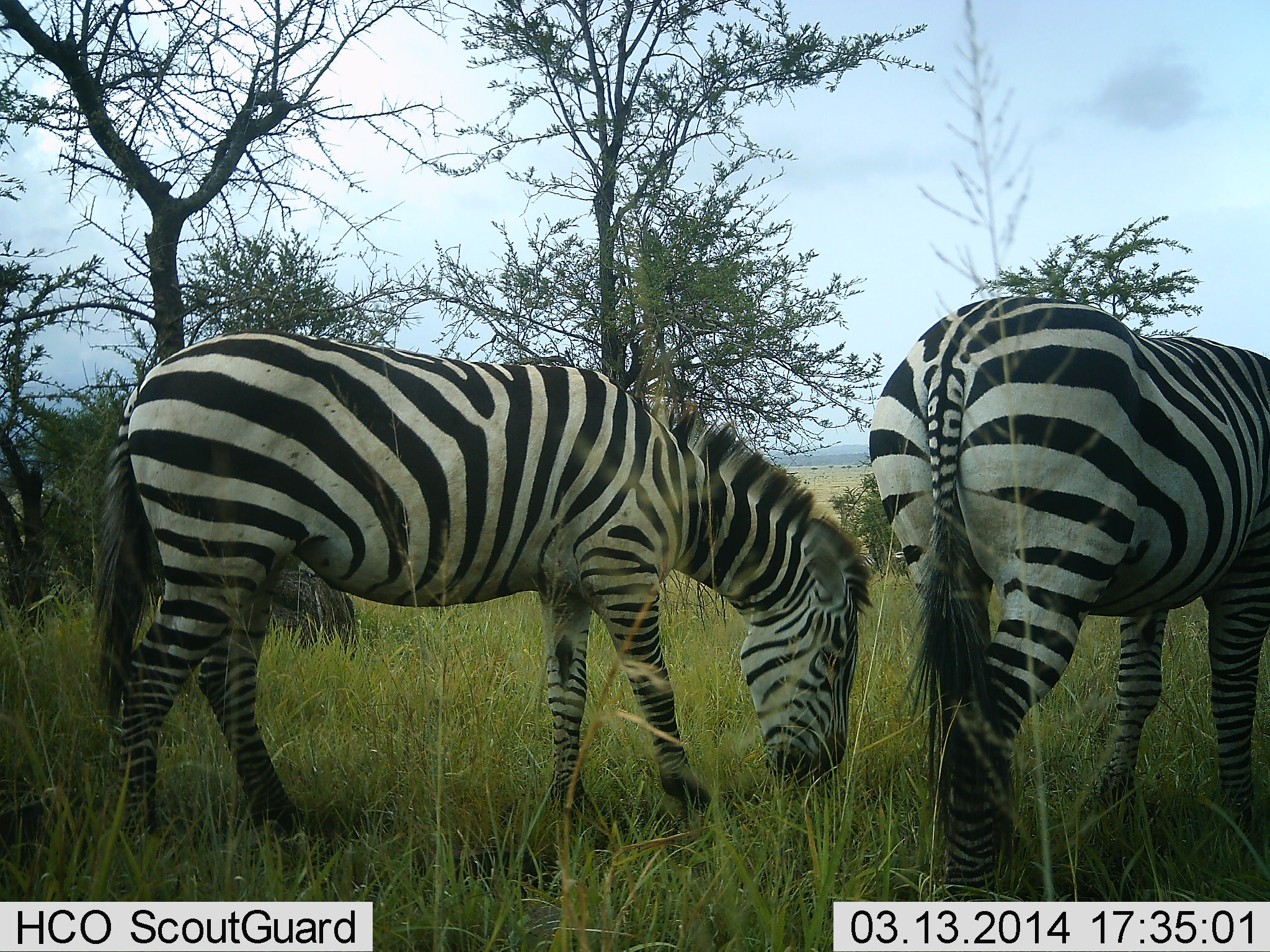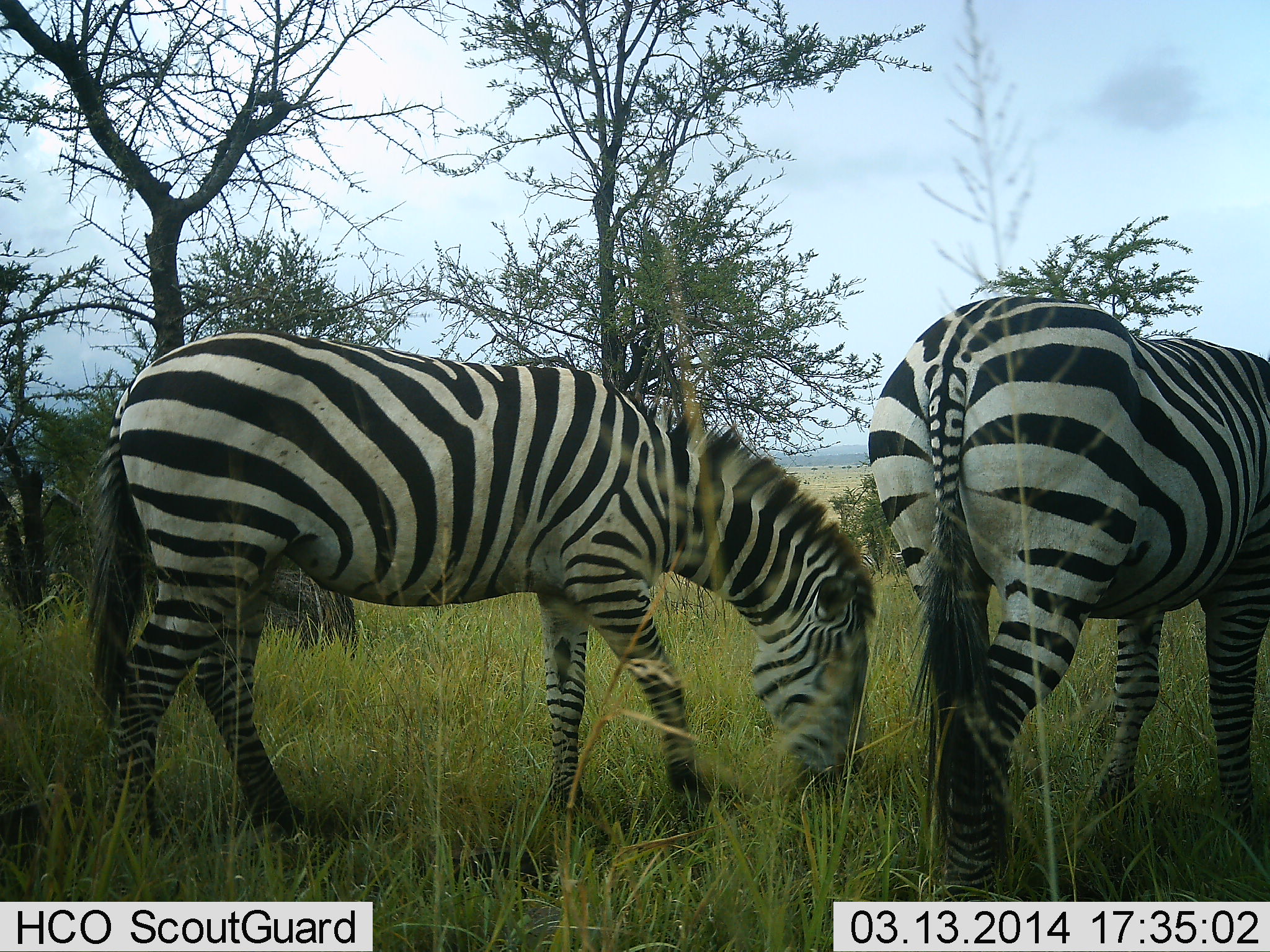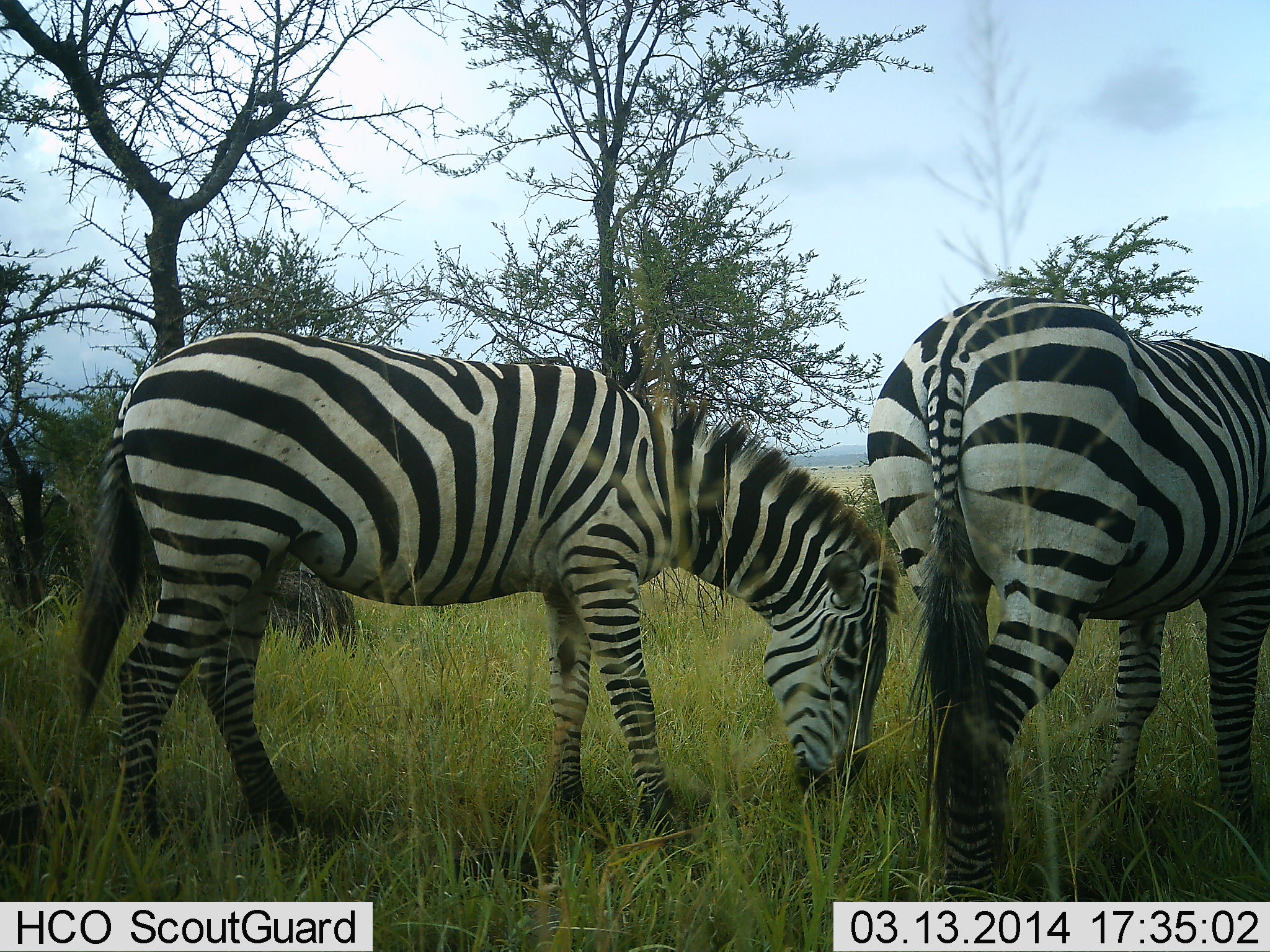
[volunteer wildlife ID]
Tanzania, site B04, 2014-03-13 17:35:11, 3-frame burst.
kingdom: Animalia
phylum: Chordata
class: Mammalia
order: Perissodactyla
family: Equidae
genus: Equus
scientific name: Equus quagga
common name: plains zebra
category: zebra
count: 2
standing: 40%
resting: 0%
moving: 3%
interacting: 1%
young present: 0%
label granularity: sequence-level